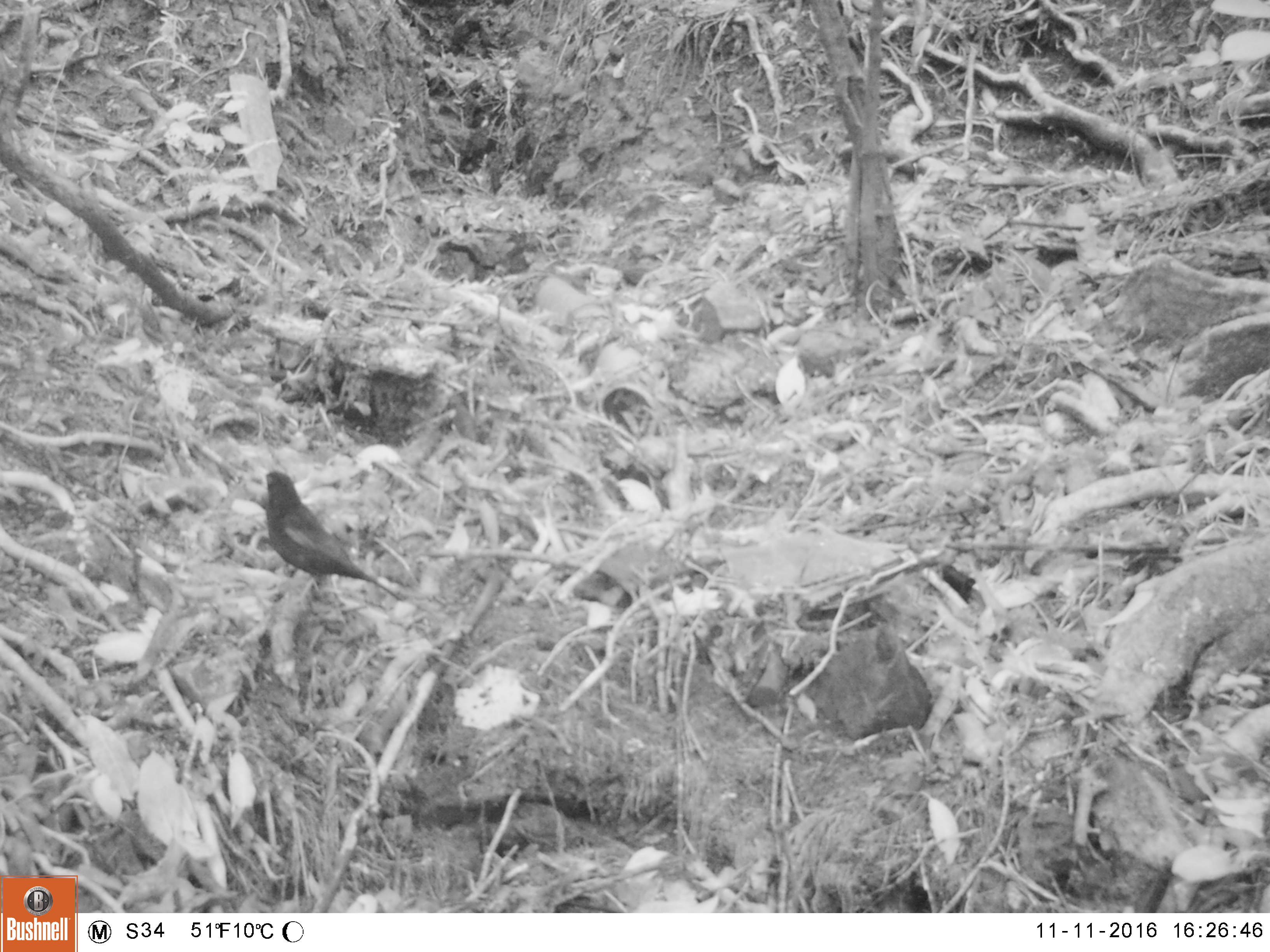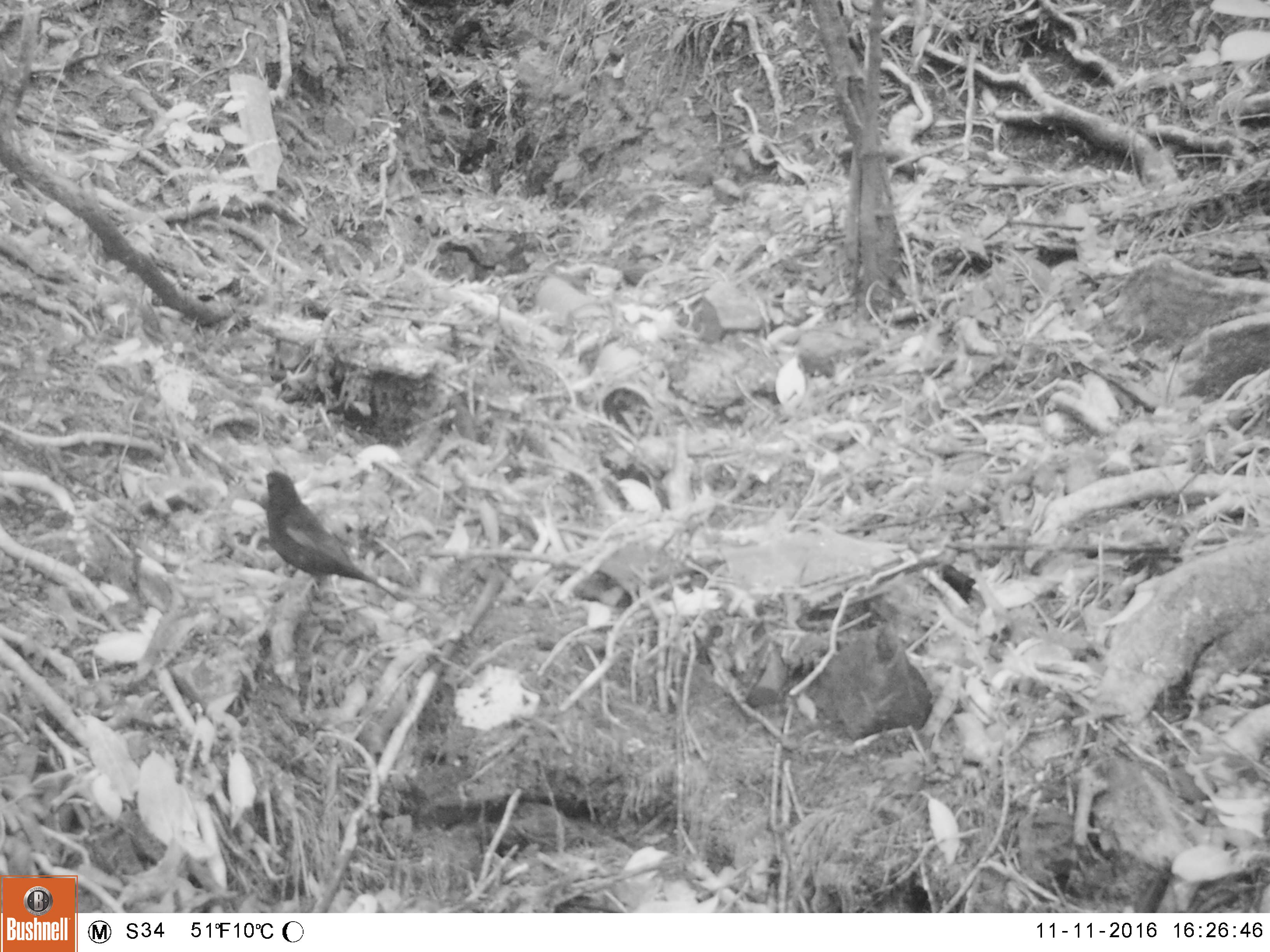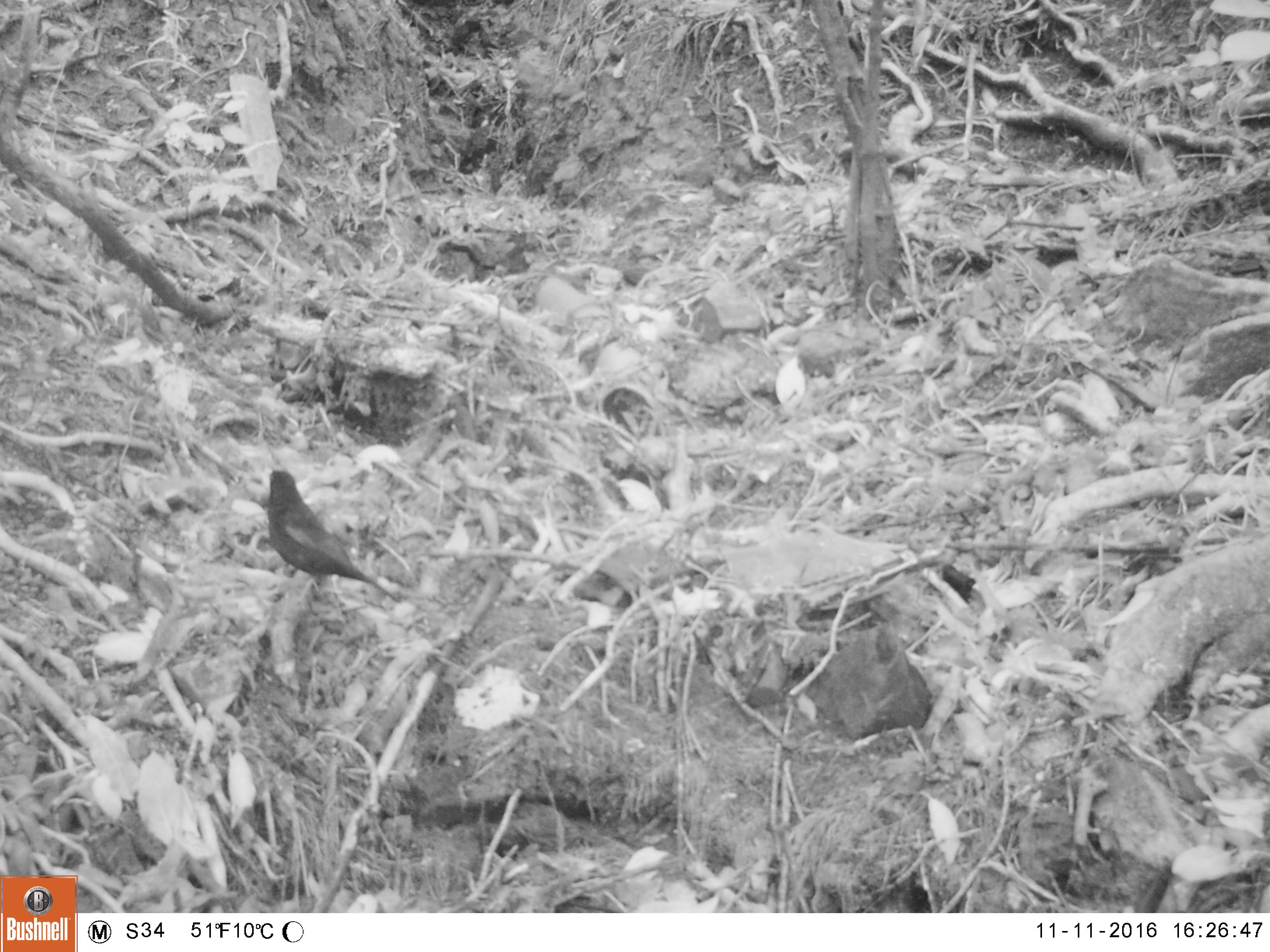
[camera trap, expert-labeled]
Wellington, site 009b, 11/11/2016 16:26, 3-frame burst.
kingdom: Animalia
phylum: Chordata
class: Aves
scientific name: Aves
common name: bird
Bird (Aves).